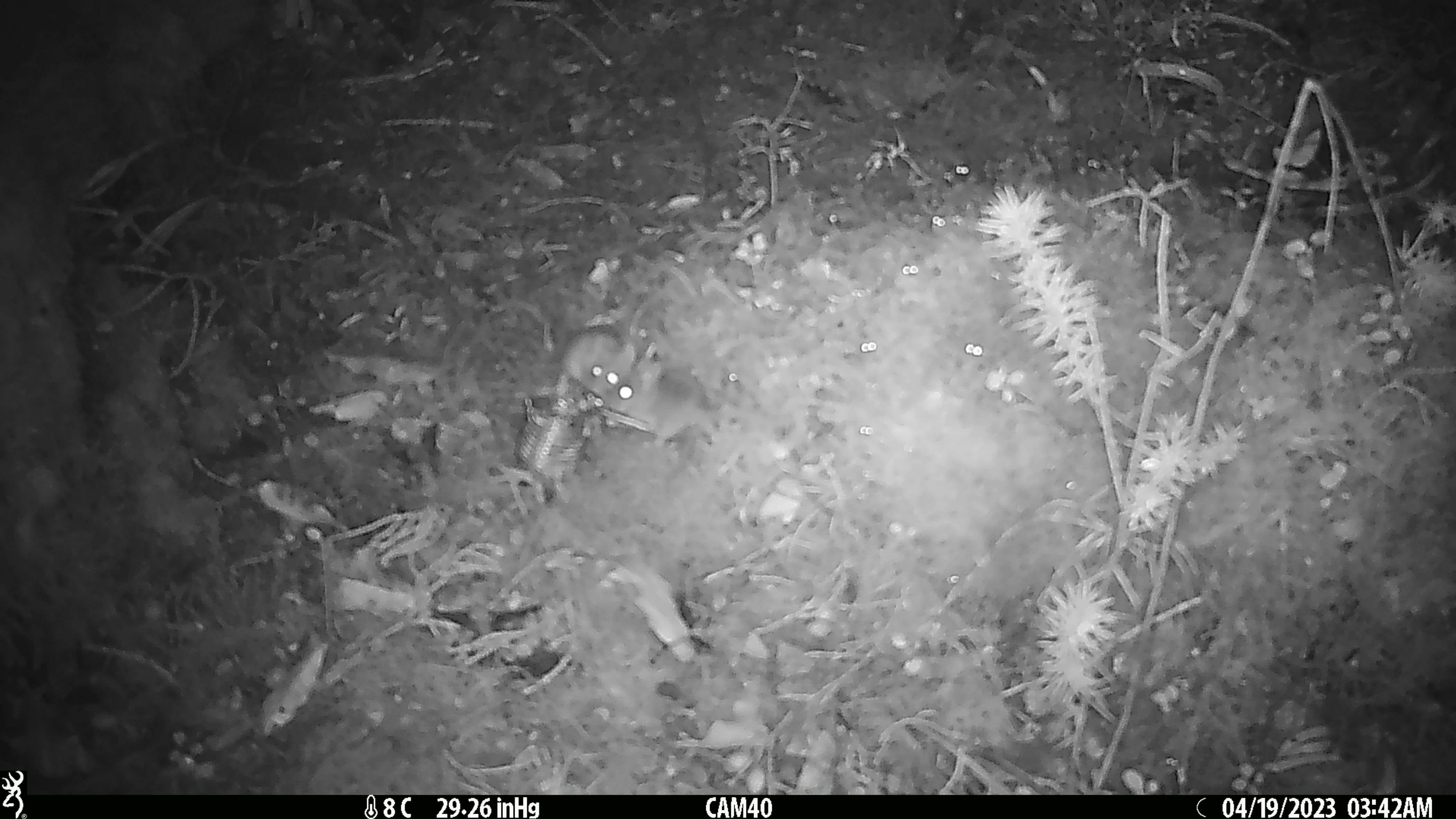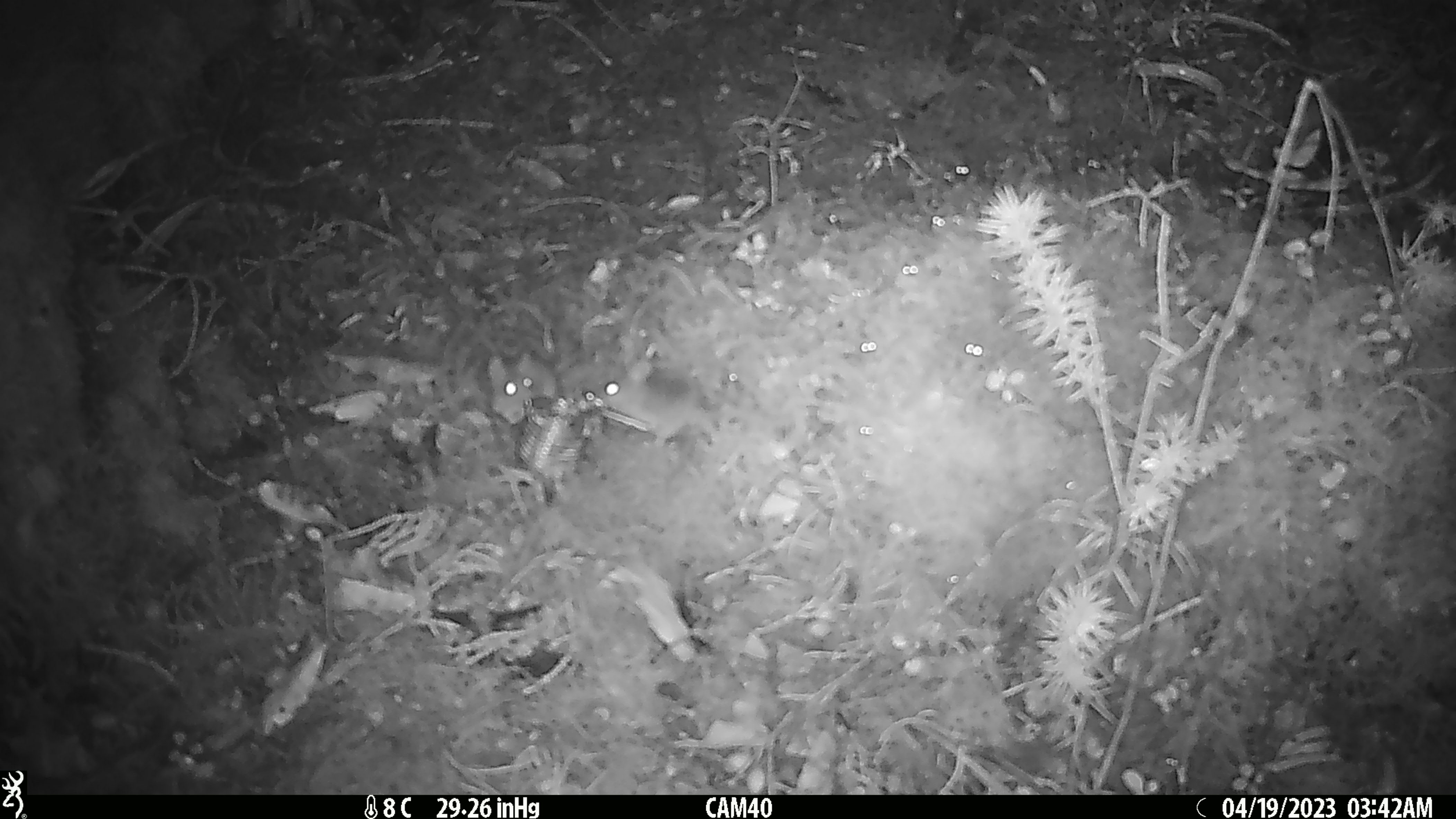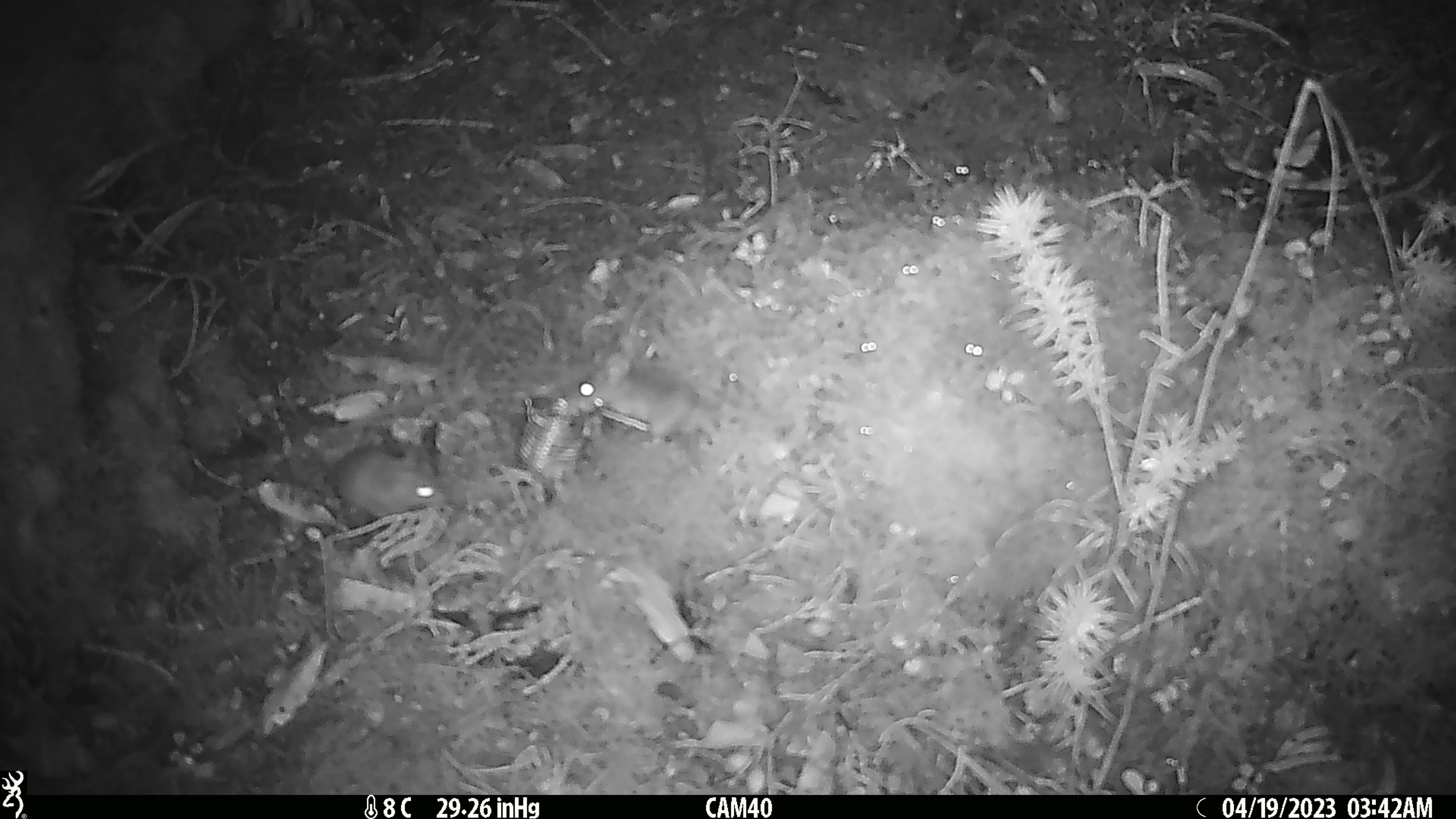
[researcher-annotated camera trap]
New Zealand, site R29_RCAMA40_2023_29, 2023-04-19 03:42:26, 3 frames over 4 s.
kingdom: Animalia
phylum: Chordata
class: Mammalia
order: Rodentia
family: Muridae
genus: Mus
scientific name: Mus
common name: mouse